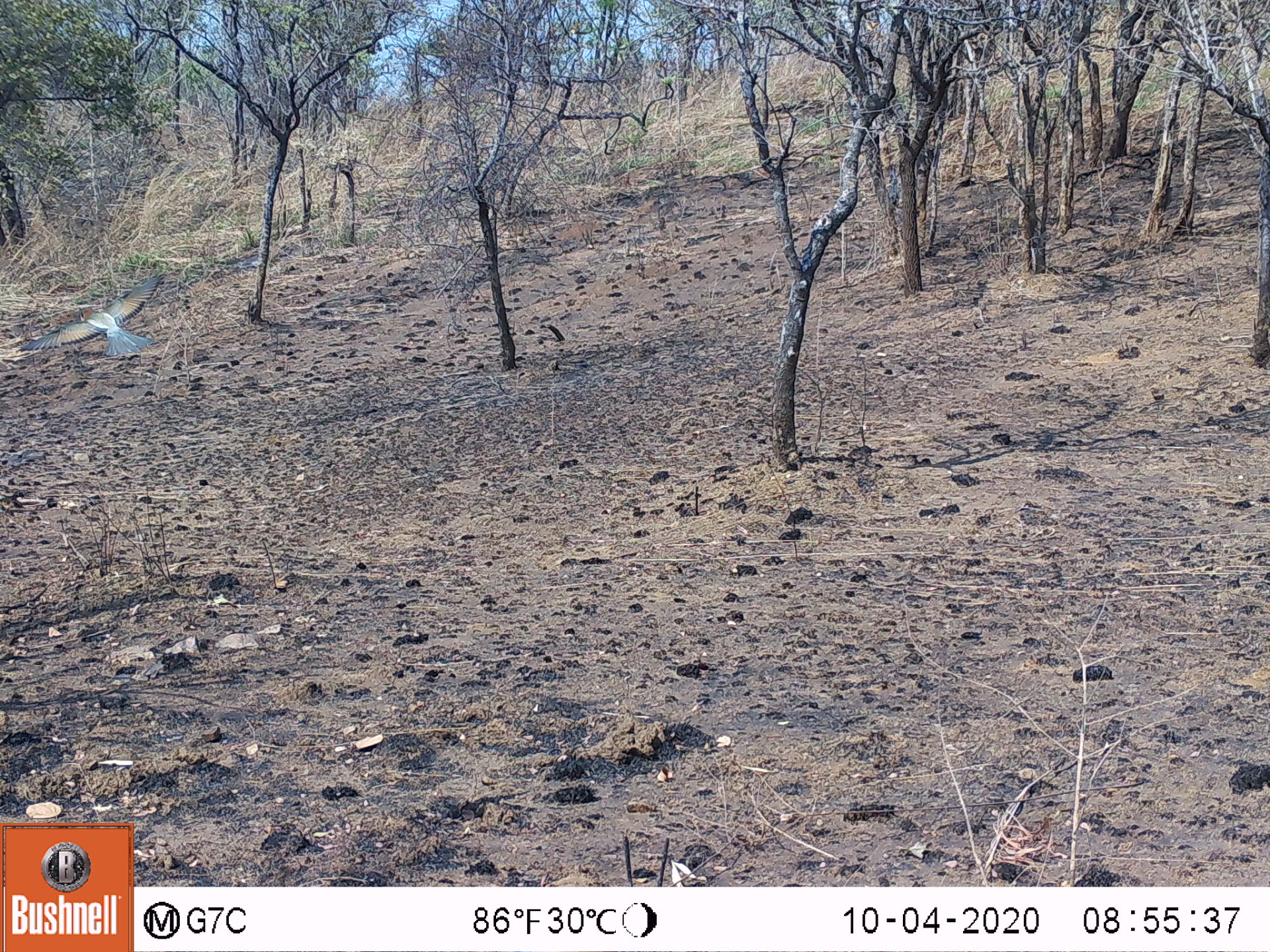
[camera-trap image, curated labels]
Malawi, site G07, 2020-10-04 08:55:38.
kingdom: Animalia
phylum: Chordata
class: Aves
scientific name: Aves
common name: bird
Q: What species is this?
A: Bird (Aves).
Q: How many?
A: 1.